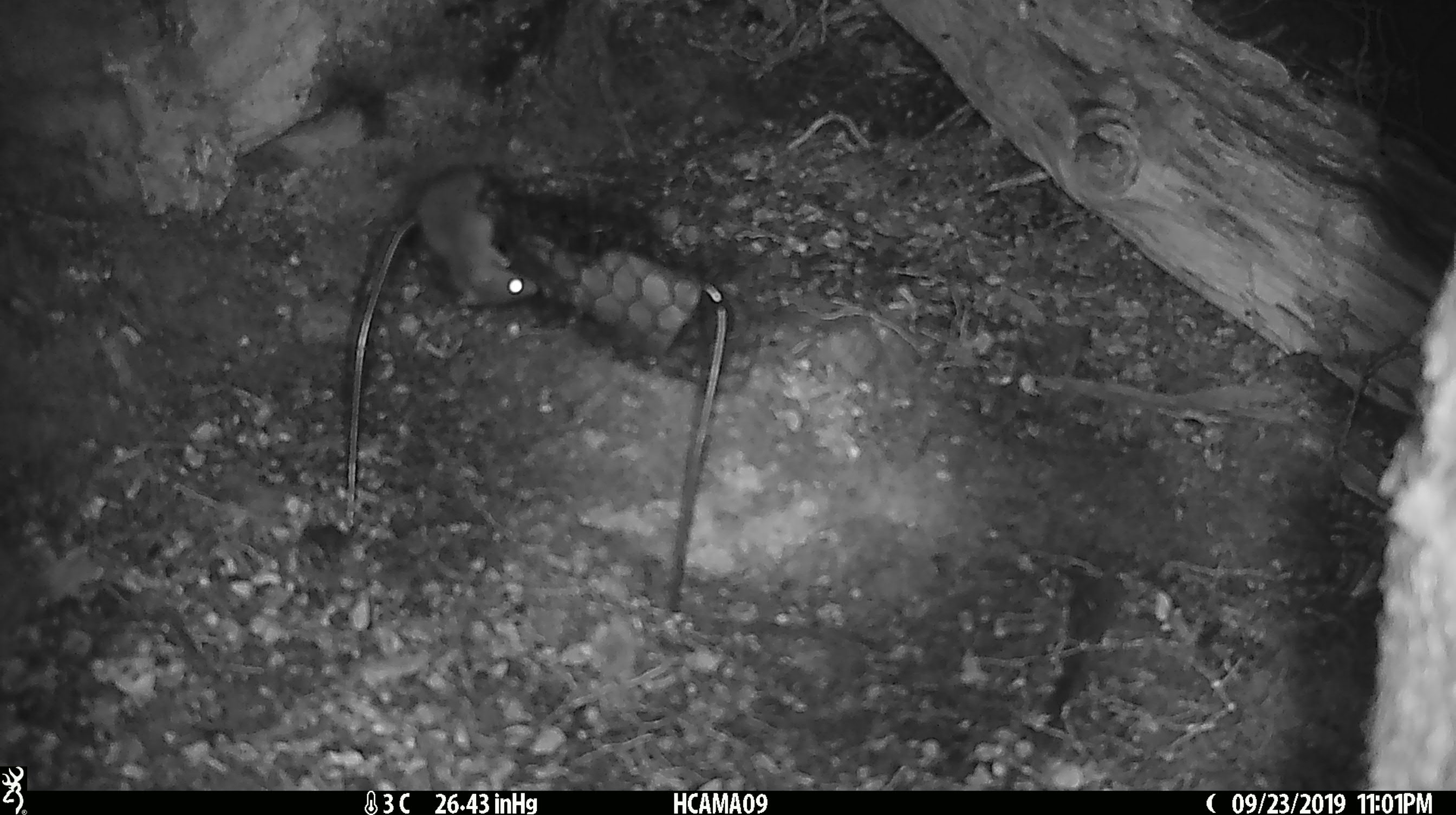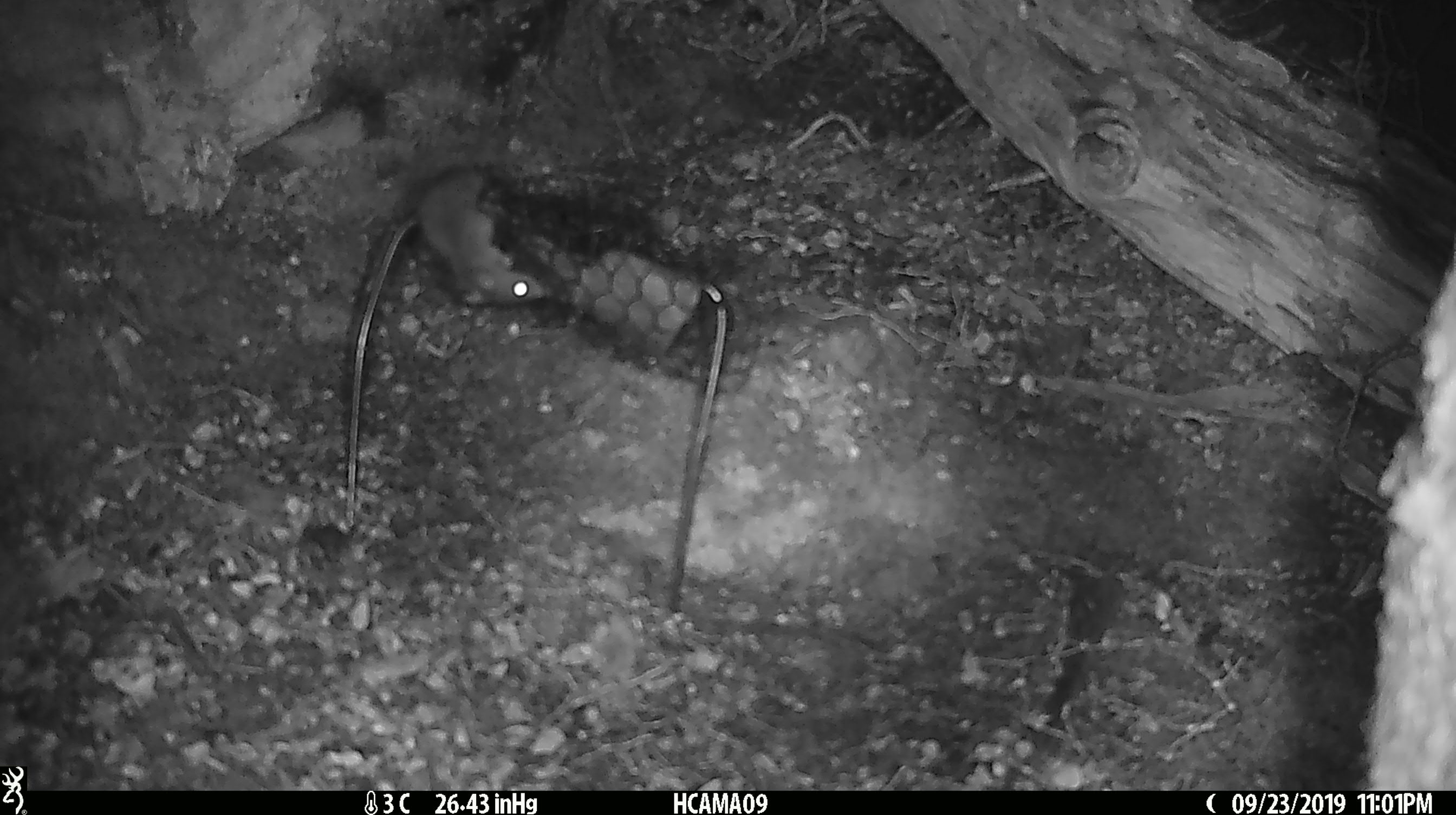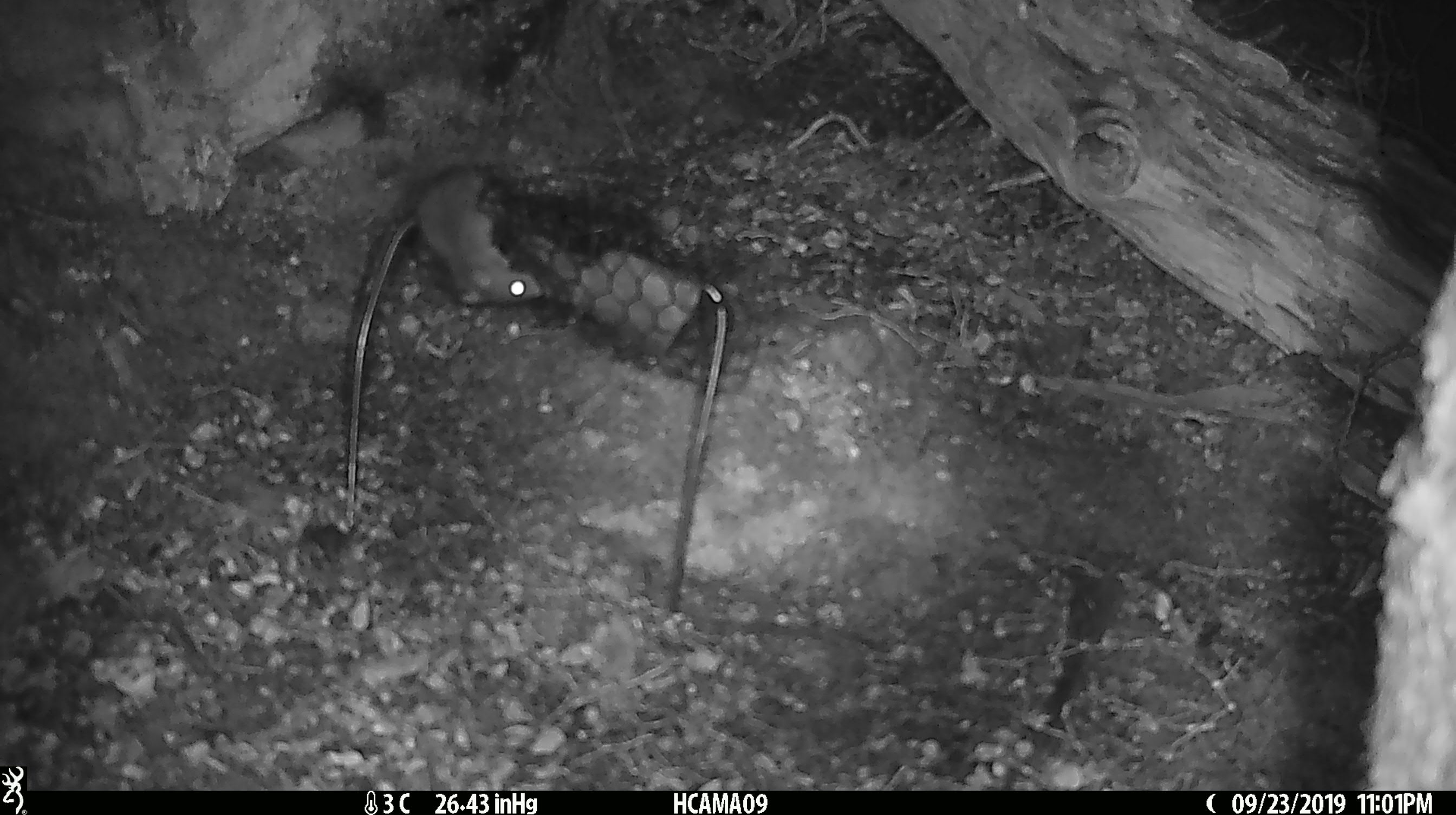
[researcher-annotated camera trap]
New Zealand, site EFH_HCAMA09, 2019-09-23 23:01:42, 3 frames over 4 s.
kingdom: Animalia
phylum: Chordata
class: Mammalia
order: Rodentia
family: Muridae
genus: Mus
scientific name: Mus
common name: mouse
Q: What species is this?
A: Mouse (Mus).